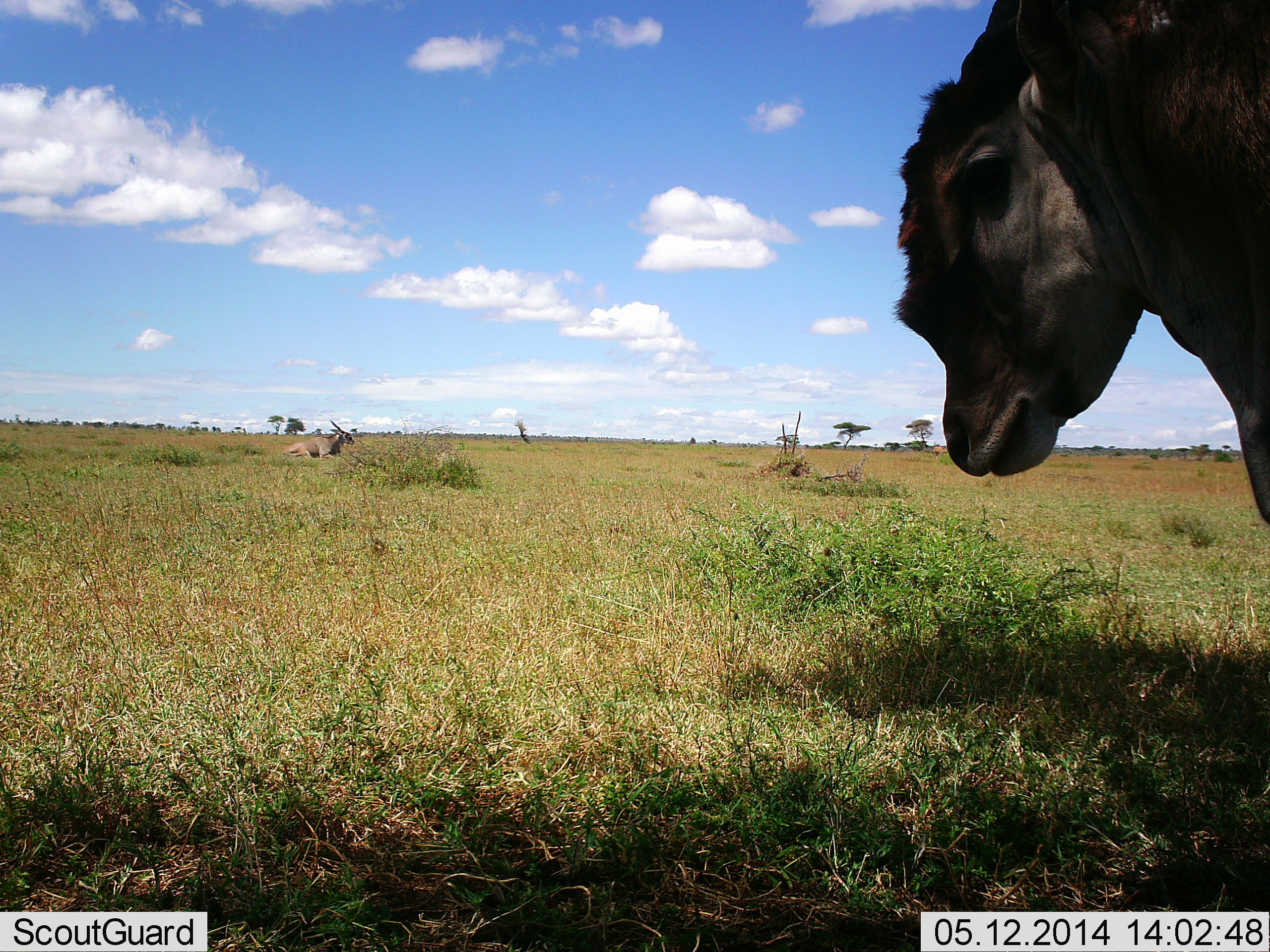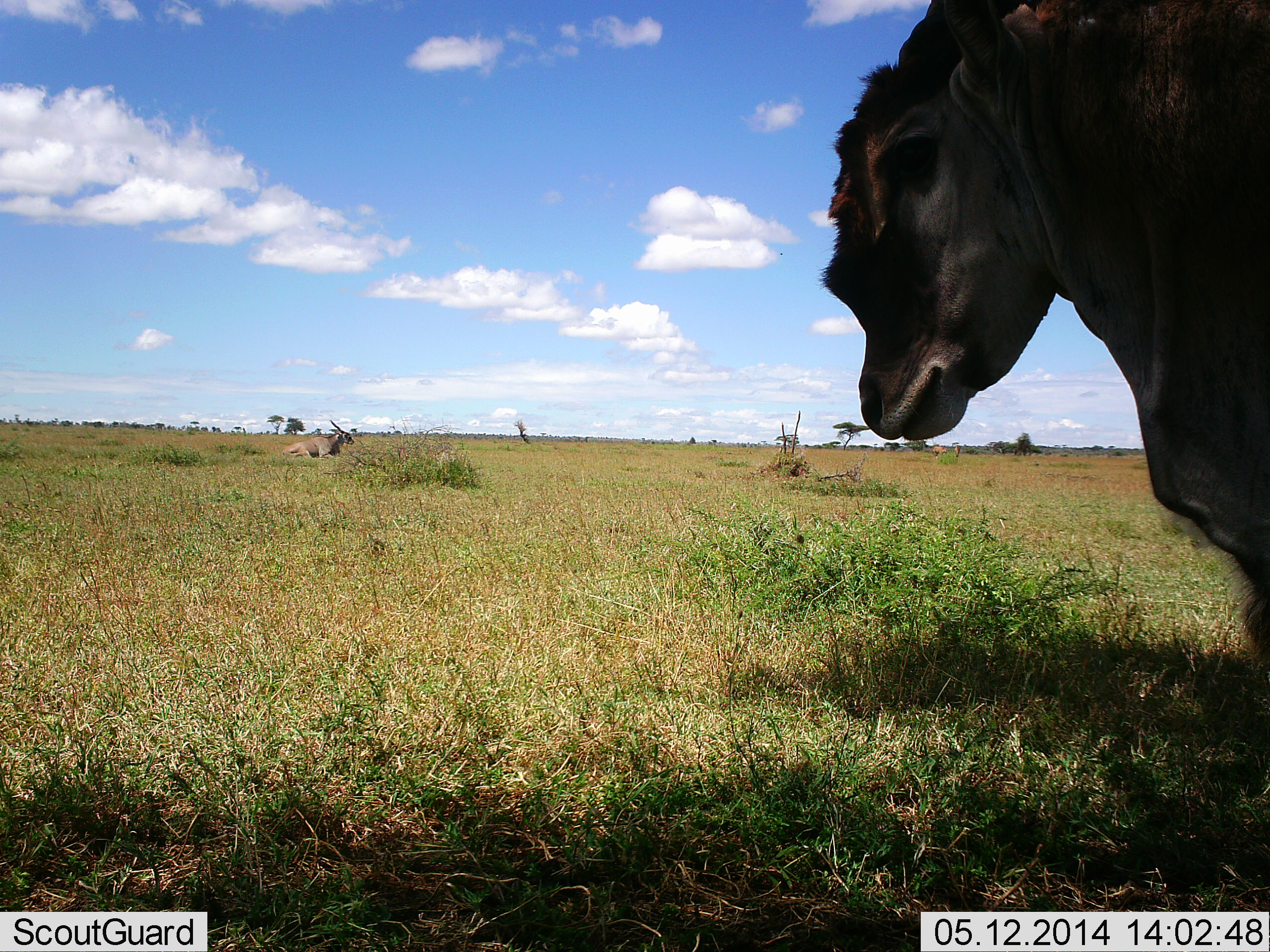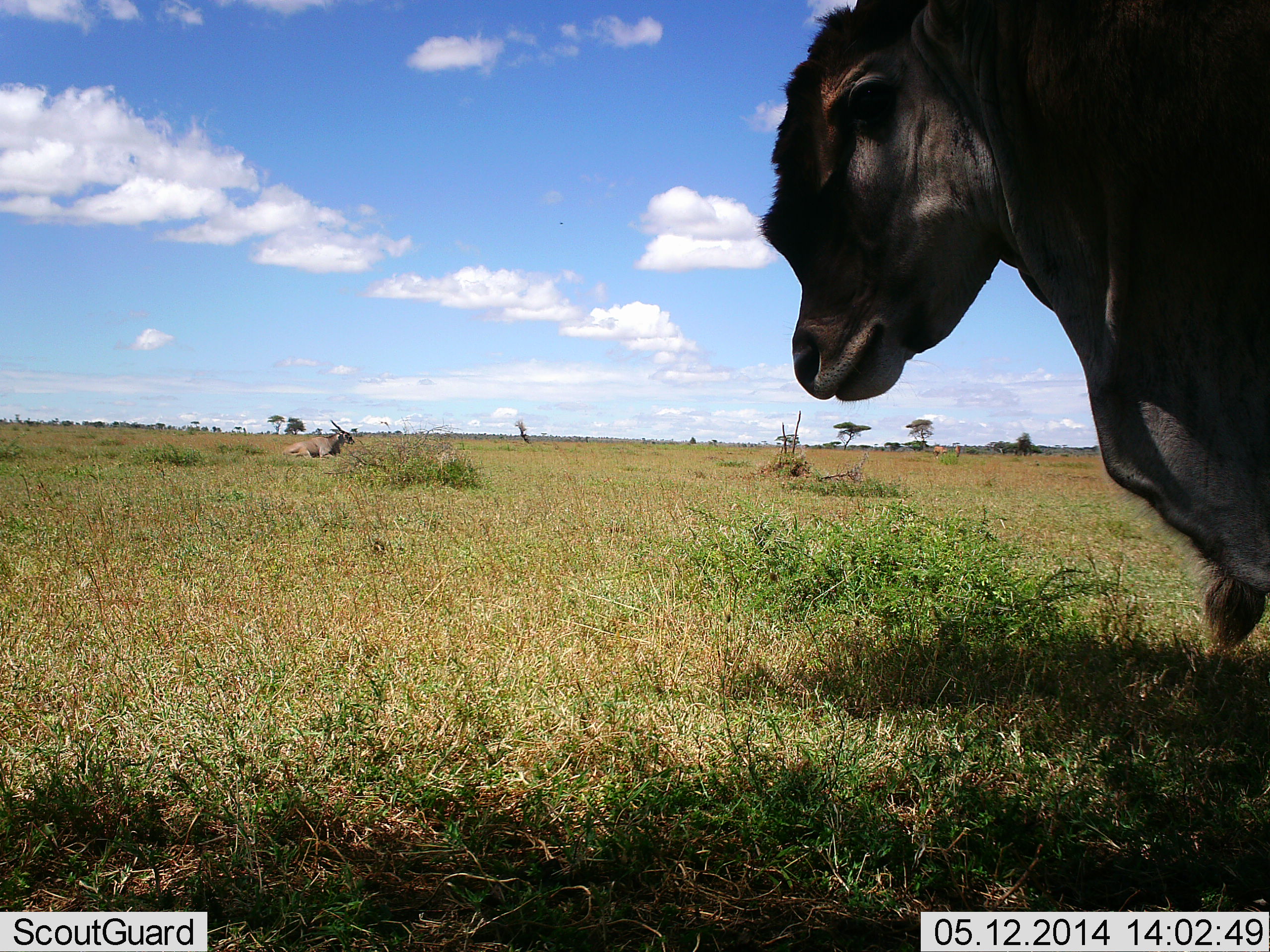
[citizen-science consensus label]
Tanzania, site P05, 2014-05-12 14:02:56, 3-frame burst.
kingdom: Animalia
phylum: Chordata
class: Mammalia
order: Artiodactyla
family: Bovidae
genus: Tragelaphus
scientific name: Tragelaphus oryx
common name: eland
Eland (Tragelaphus oryx), count 2. Behavior (volunteer vote fractions): standing 69%, resting 85%, moving 8%, interacting 0%. Young present (vote fraction): 15%. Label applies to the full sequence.